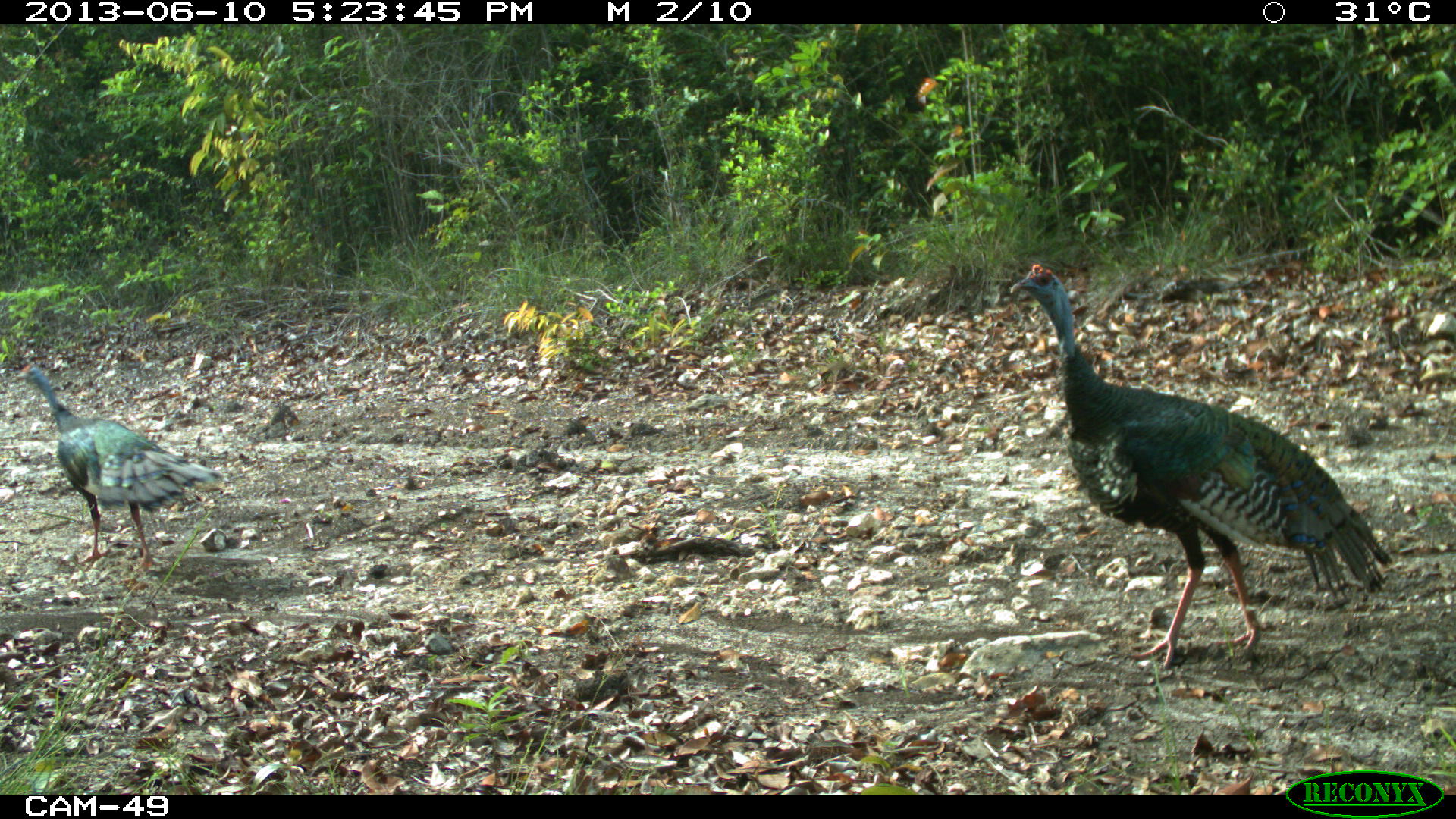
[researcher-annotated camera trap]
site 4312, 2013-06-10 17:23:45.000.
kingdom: Animalia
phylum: Chordata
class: Aves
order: Galliformes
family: Phasianidae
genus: Meleagris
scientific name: Meleagris ocellata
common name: ocellated turkey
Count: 3.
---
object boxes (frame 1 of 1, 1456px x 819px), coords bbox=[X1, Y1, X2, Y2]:
meleagris ocellata: bbox=[1007, 260, 1393, 670]; bbox=[14, 360, 225, 571]